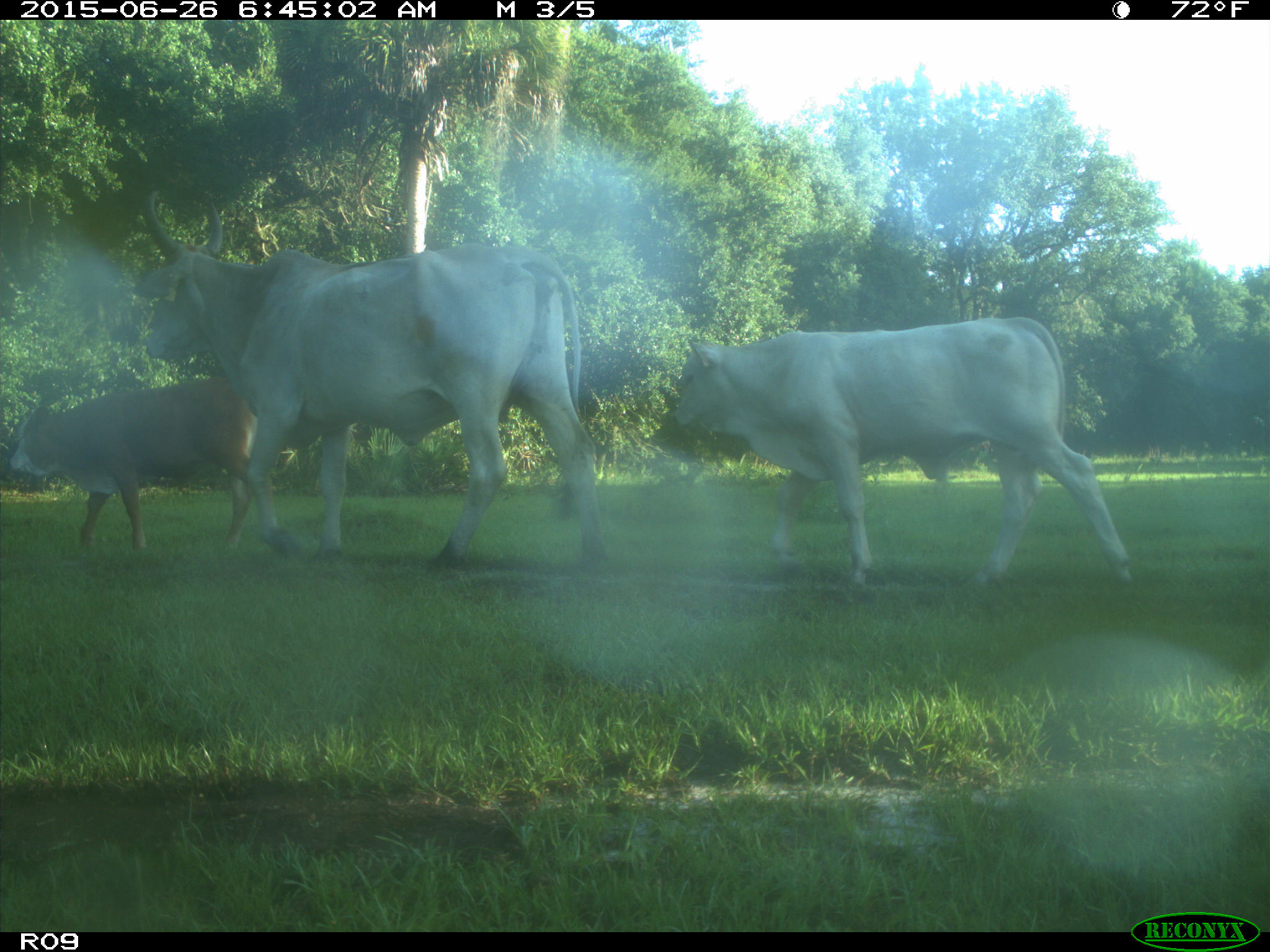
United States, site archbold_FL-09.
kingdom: Animalia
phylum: Chordata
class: Mammalia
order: Artiodactyla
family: Bovidae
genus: Bos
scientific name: Bos taurus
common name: domestic cow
Bos taurus (domestic cow).